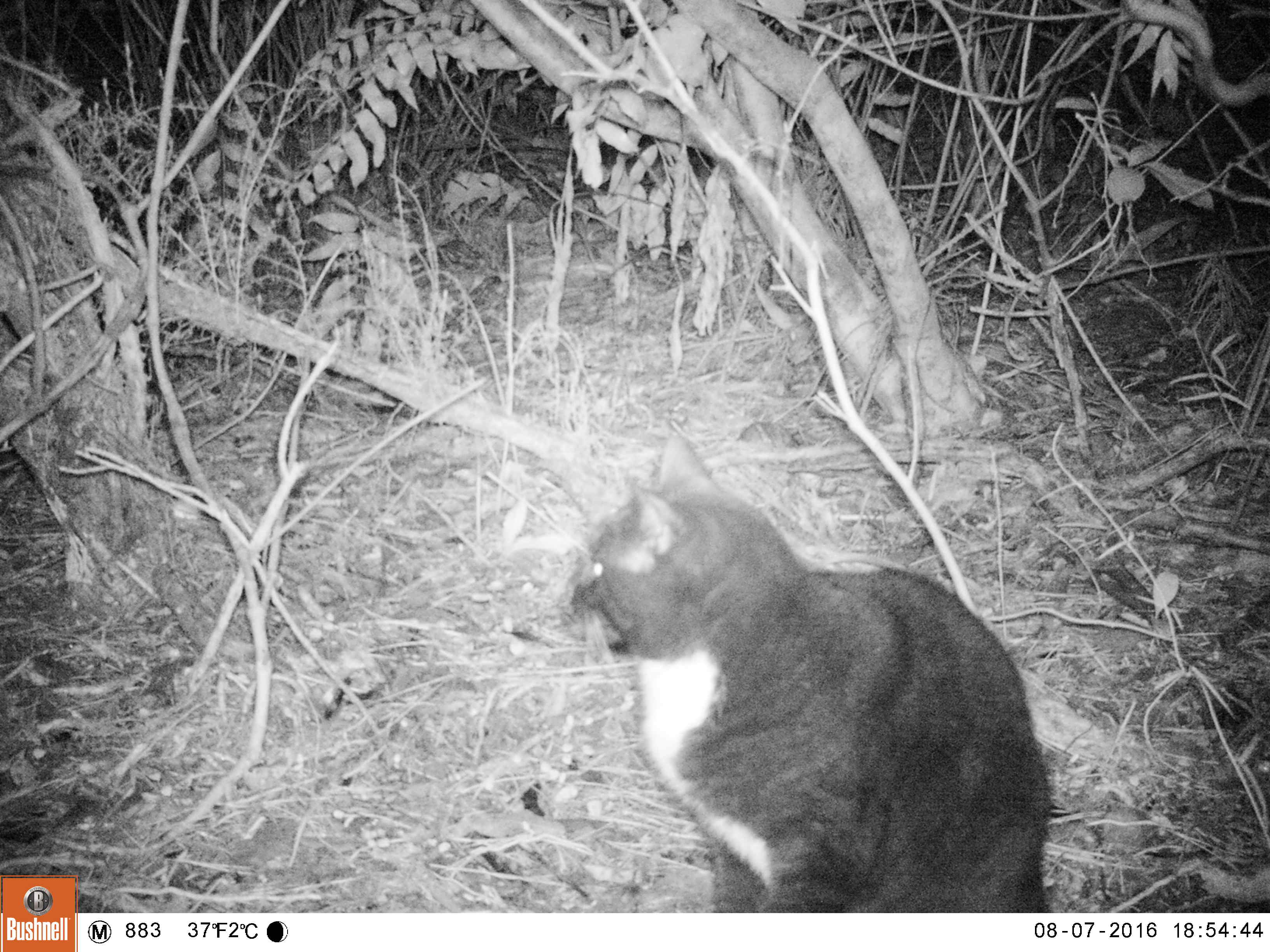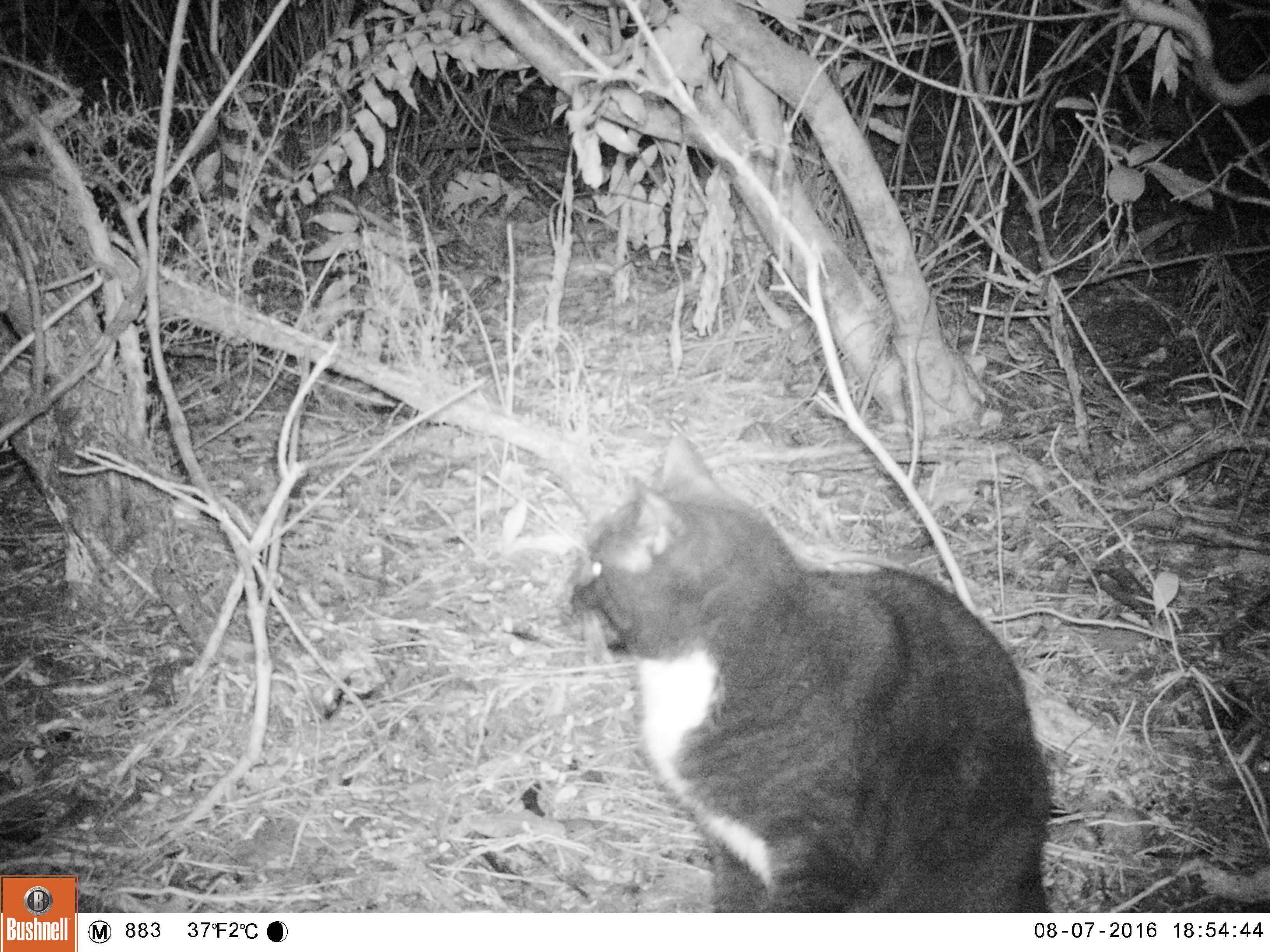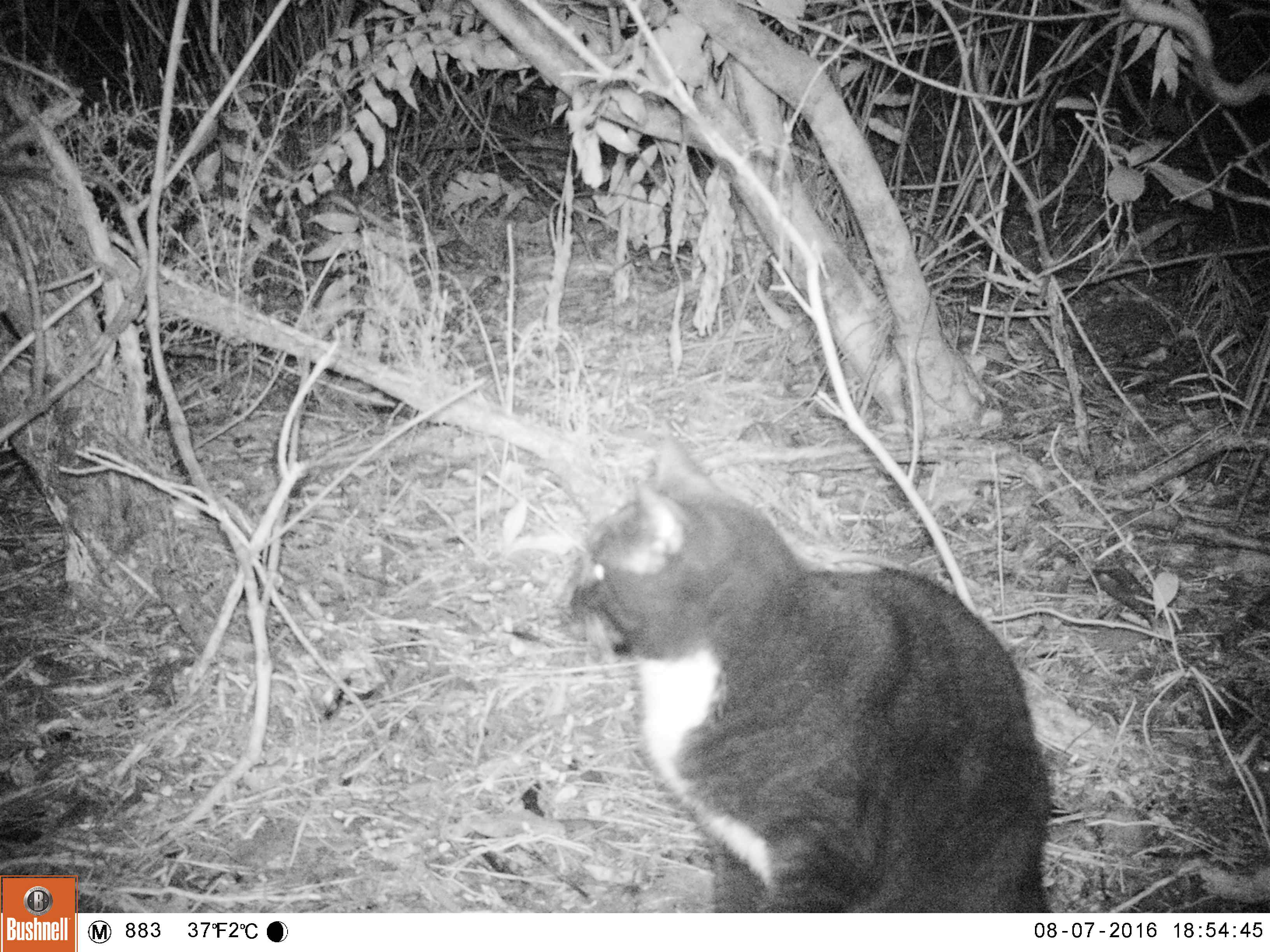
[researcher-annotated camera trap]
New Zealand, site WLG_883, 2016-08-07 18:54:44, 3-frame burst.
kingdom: Animalia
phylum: Chordata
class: Mammalia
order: Carnivora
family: Felidae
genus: Felis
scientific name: Felis catus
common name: domestic cat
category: cat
Cat (domestic cat) (Felis catus).